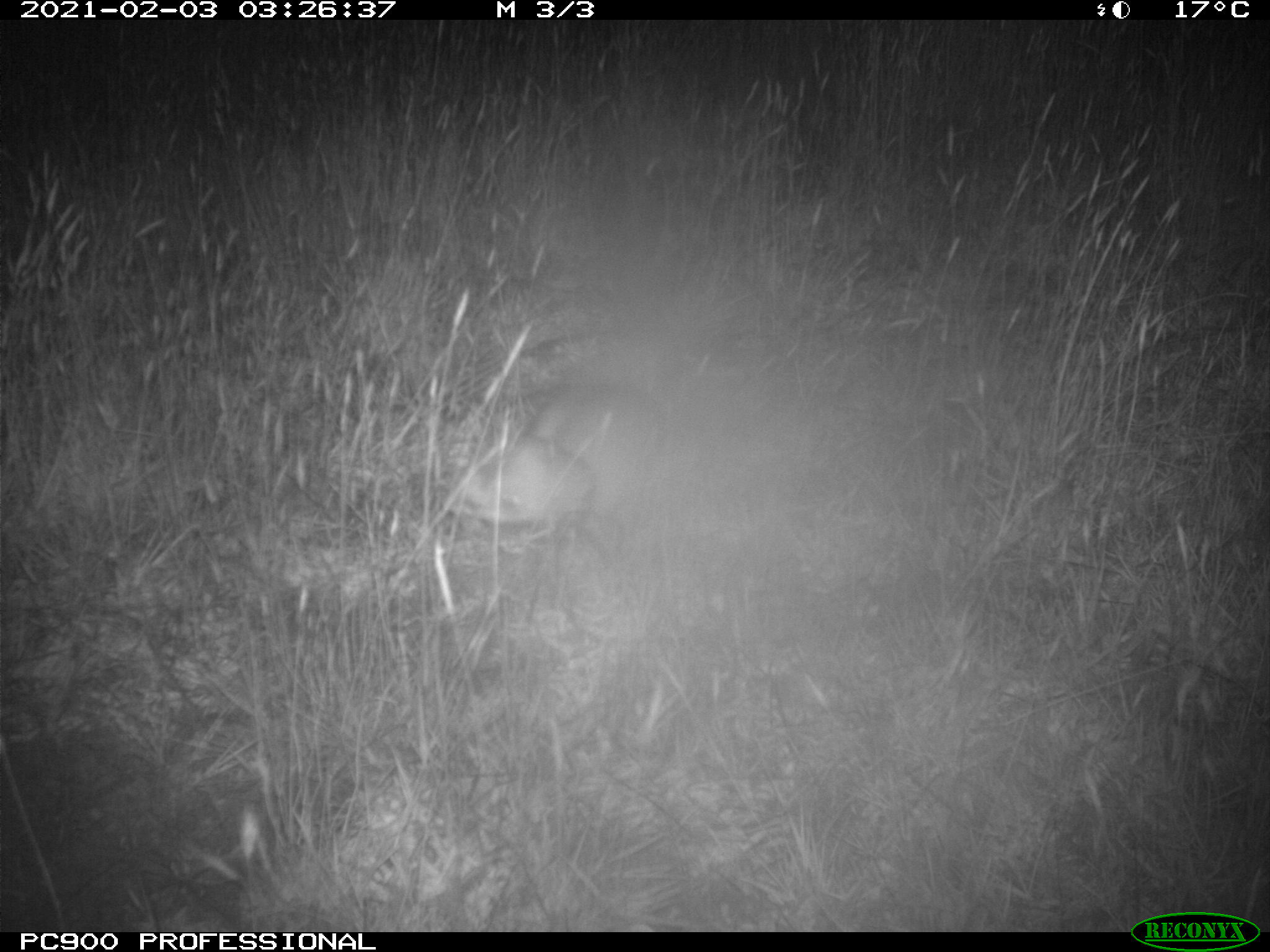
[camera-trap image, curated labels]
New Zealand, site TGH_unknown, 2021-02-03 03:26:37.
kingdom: Animalia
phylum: Chordata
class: Mammalia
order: Carnivora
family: Mustelidae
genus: Mustela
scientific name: Mustela furo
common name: ferret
Ferret (Mustela furo).